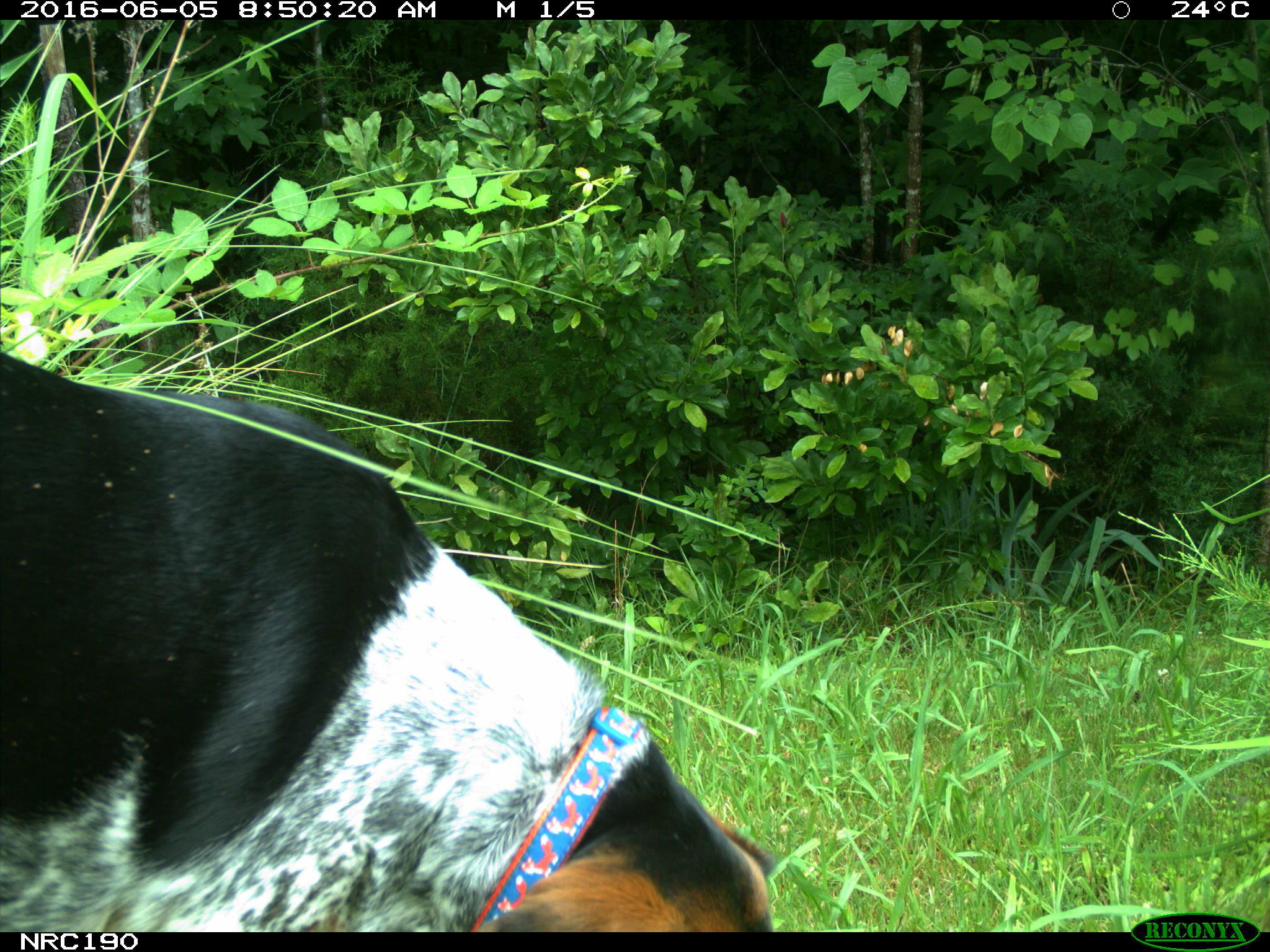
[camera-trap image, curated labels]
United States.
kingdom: Animalia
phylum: Chordata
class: Mammalia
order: Carnivora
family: Canidae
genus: Canis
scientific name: Canis familiaris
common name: domestic dog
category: Dog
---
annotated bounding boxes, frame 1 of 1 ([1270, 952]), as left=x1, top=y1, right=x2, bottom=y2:
Dog: left=0, top=343, right=777, bottom=930